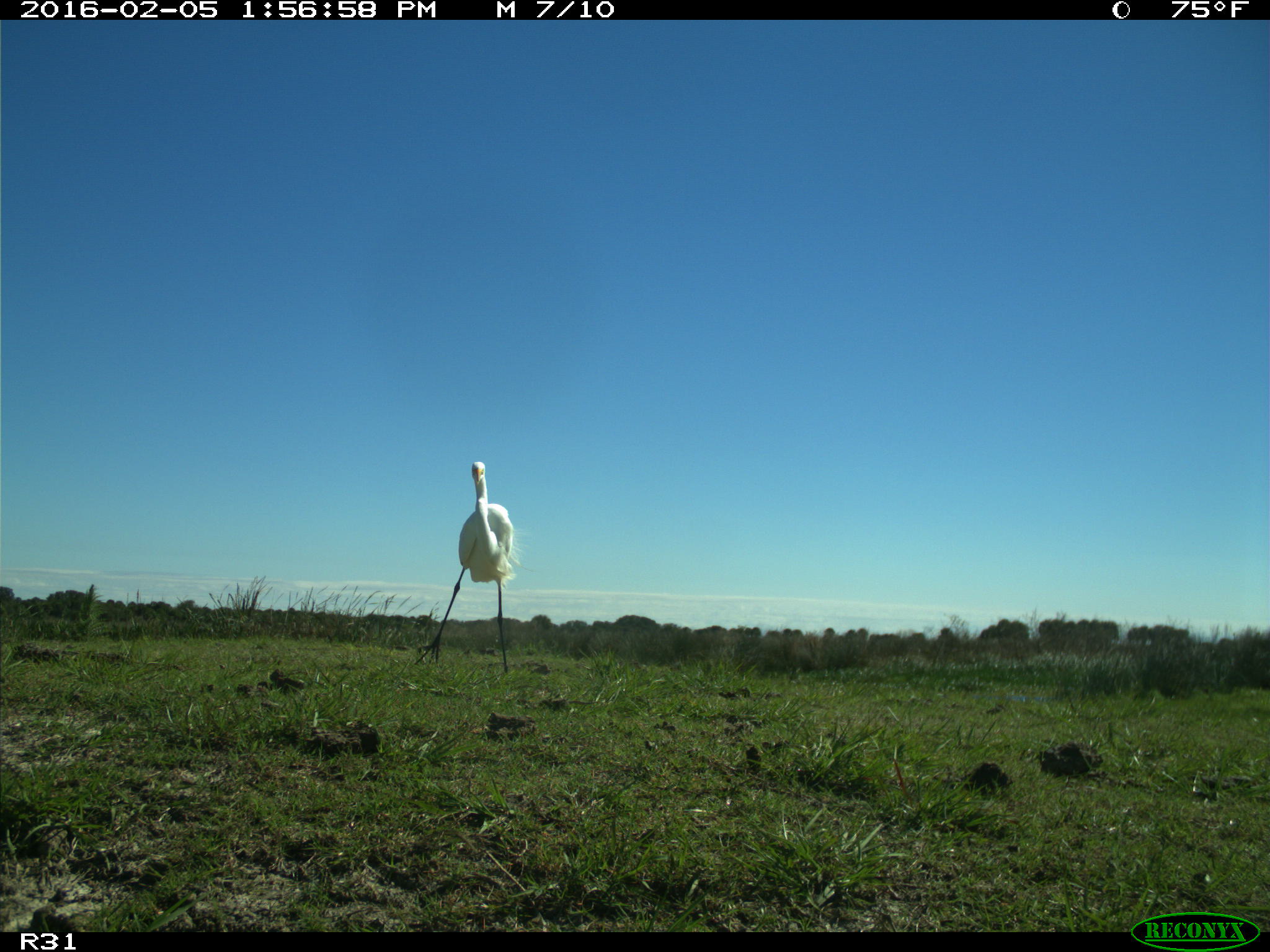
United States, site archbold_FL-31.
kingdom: Animalia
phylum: Chordata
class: Aves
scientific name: Aves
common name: birds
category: unidentified bird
Unidentified bird (birds) (Aves).